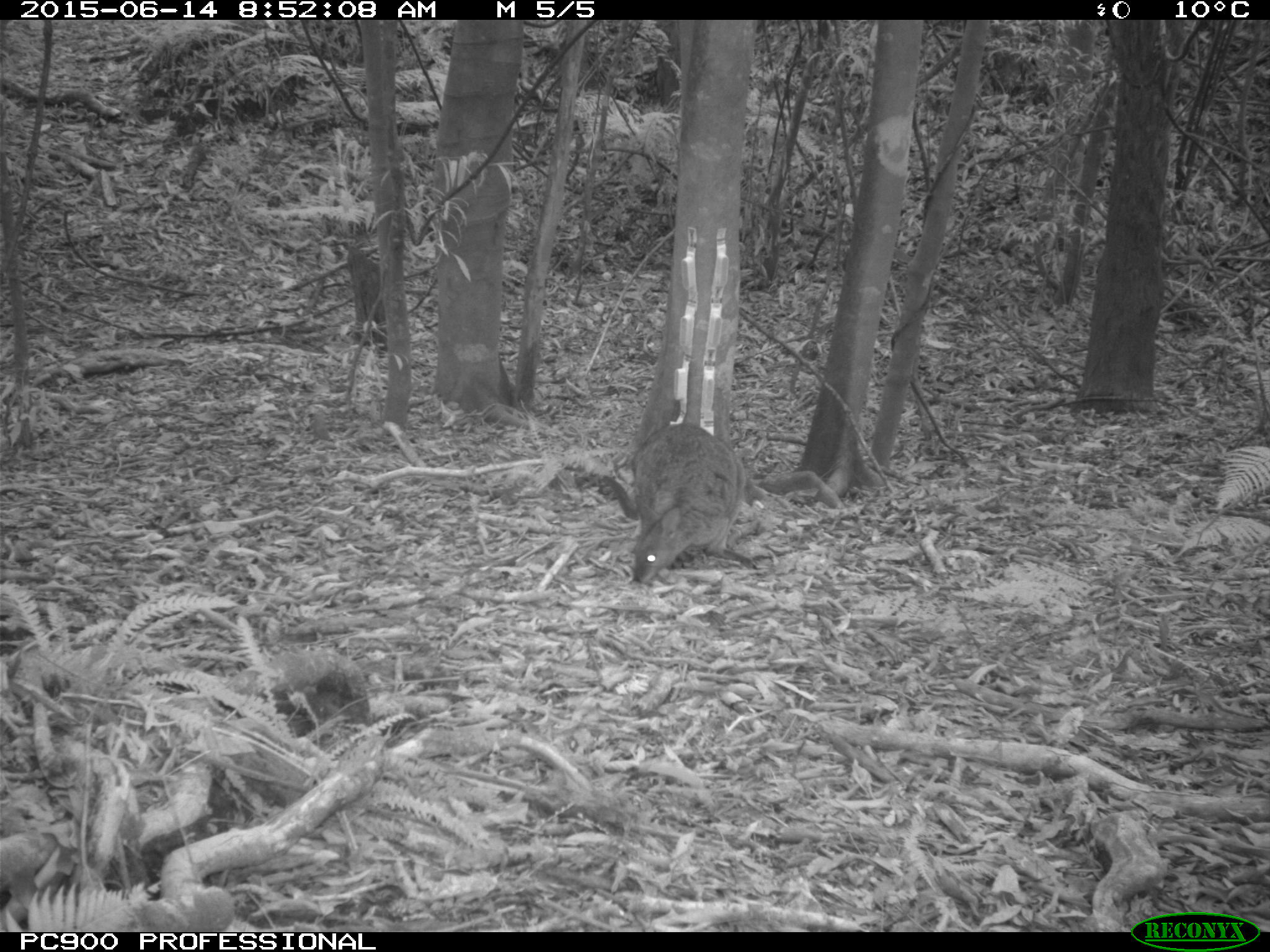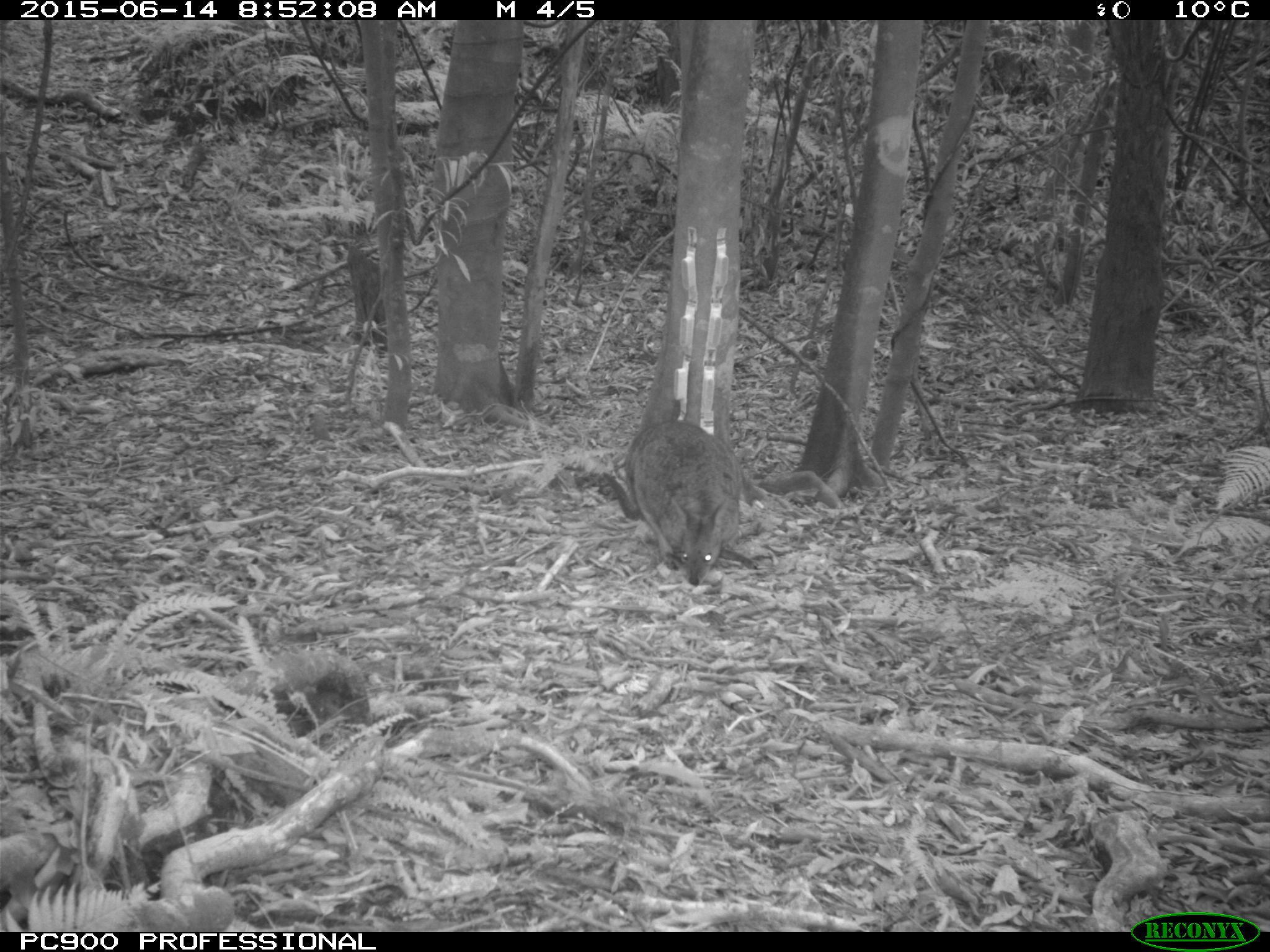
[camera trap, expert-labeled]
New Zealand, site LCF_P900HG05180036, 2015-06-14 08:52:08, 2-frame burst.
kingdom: Animalia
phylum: Chordata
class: Mammalia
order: Diprotodontia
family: Macropodidae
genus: Notamacropus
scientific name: Notamacropus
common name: wallaby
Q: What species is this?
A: Wallaby (Notamacropus).